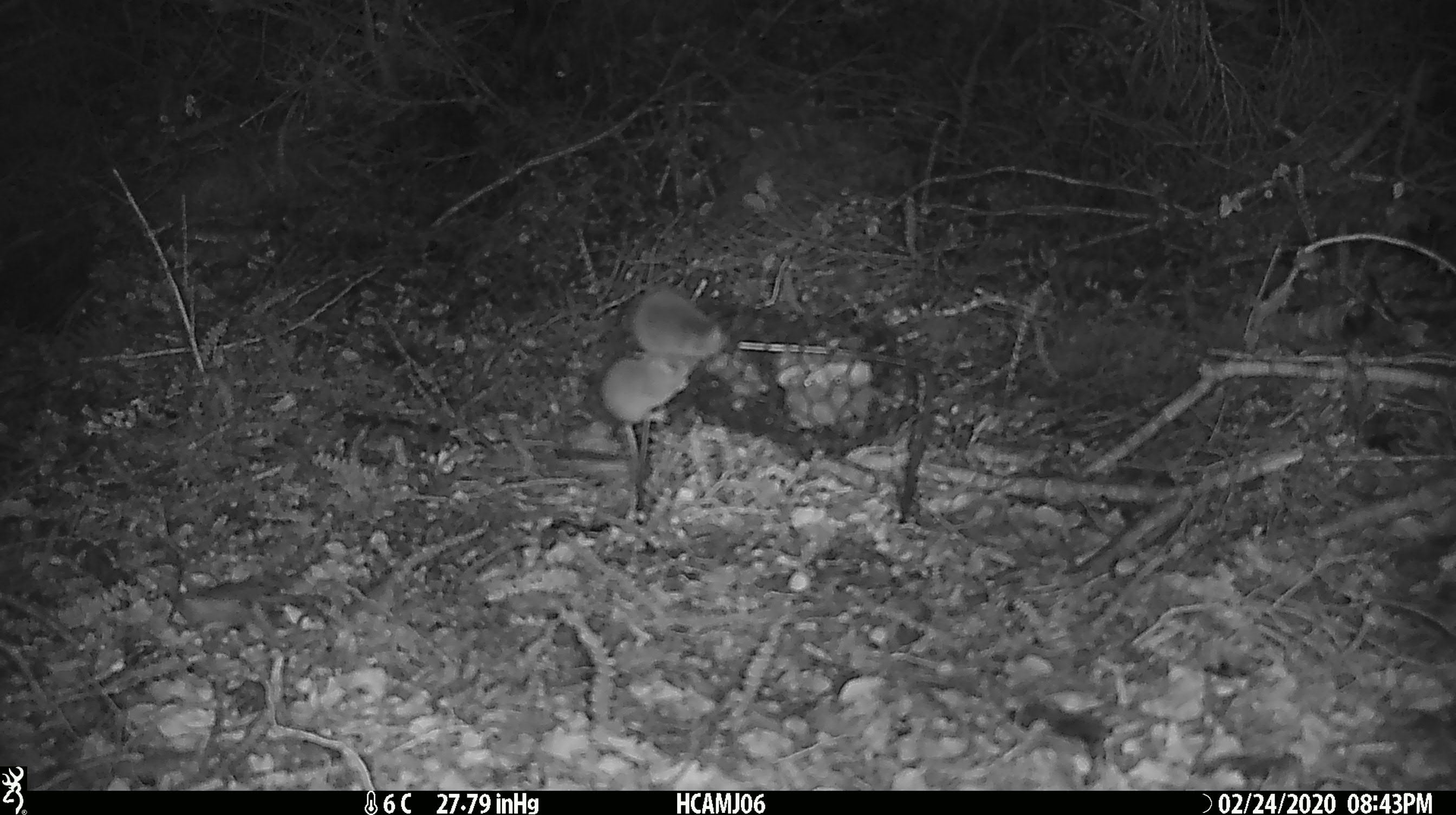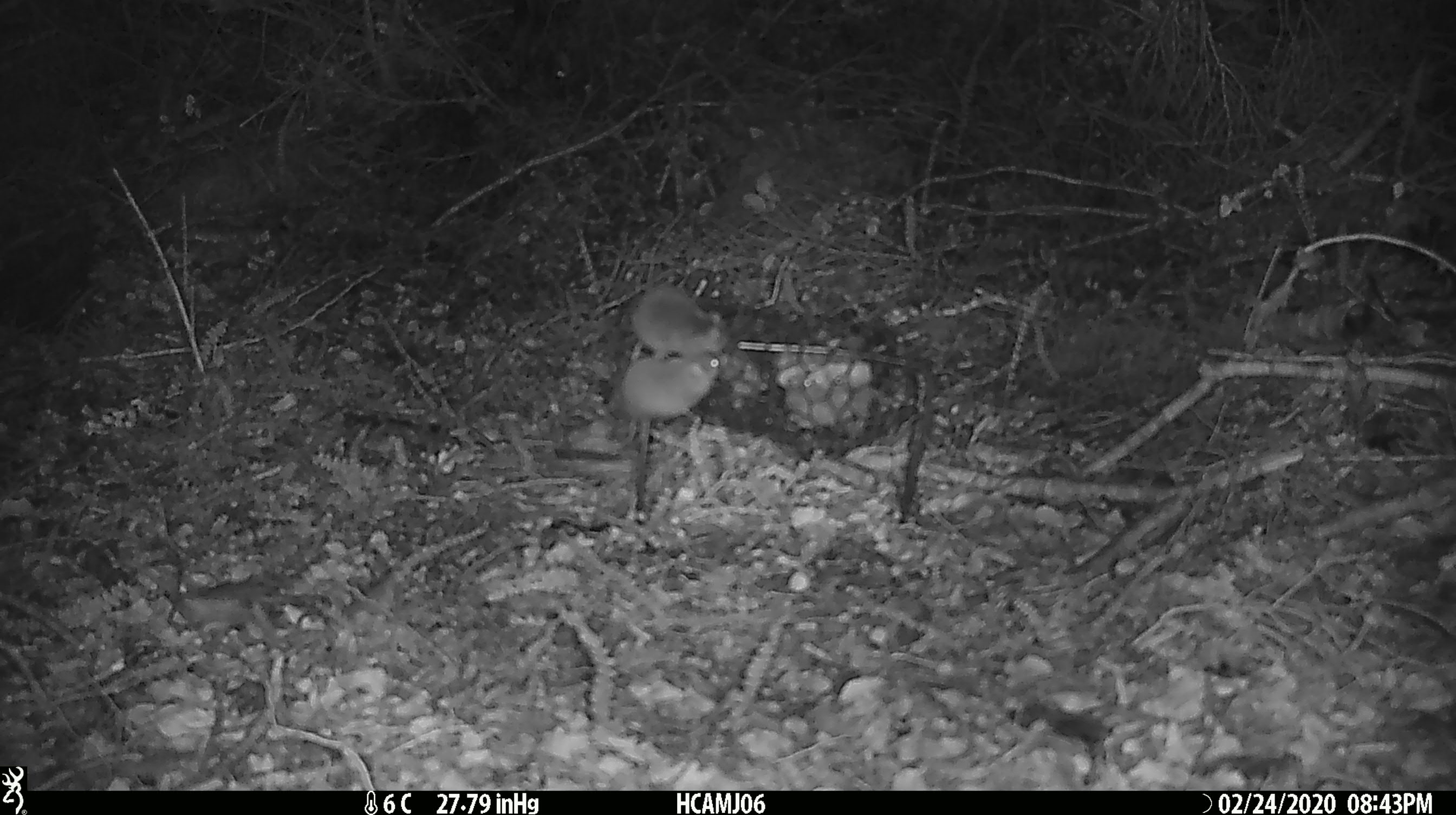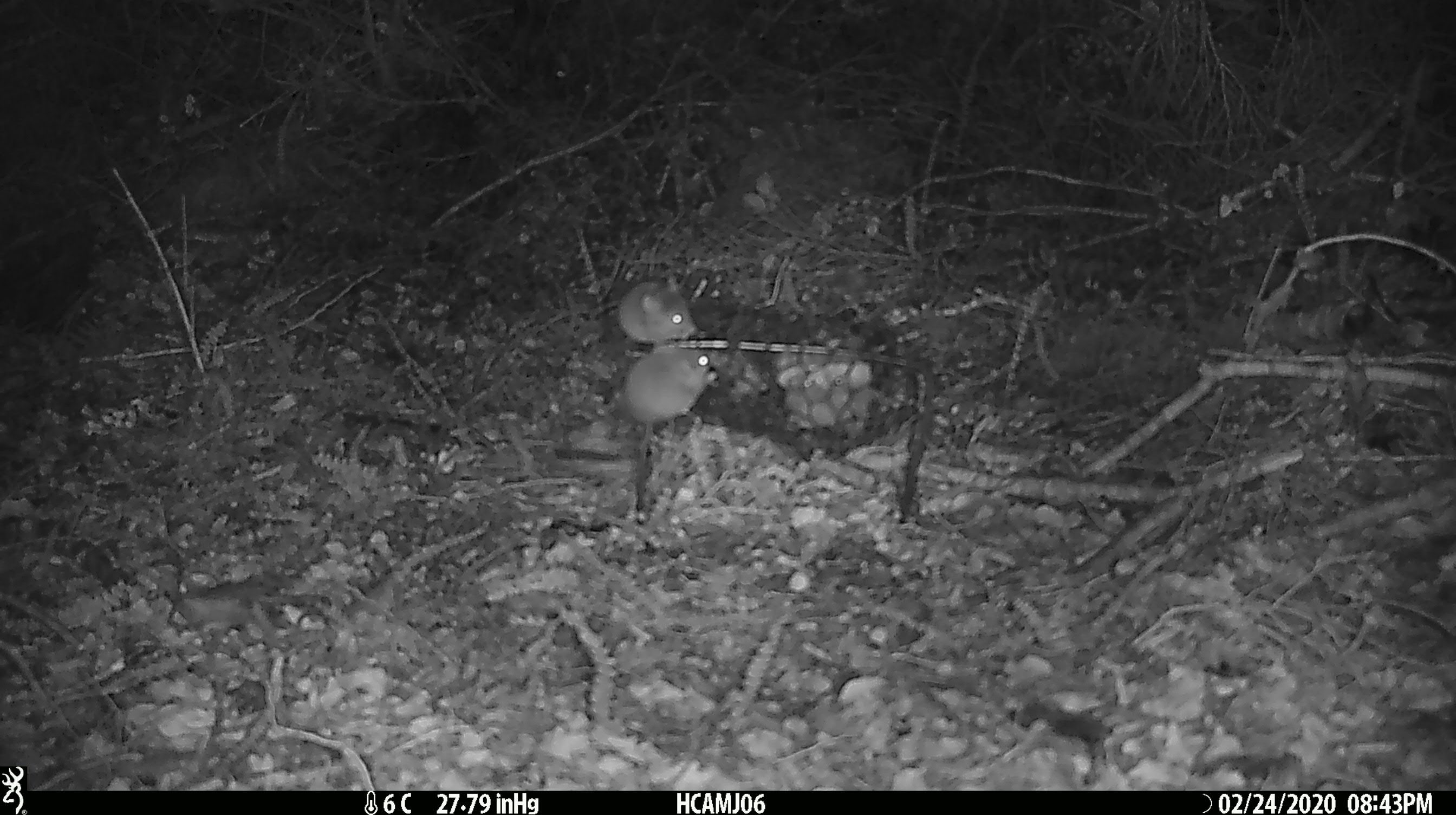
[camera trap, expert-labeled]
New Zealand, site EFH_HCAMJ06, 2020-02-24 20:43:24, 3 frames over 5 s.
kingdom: Animalia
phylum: Chordata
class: Mammalia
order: Rodentia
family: Muridae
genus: Mus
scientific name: Mus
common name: mouse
Mouse (Mus).